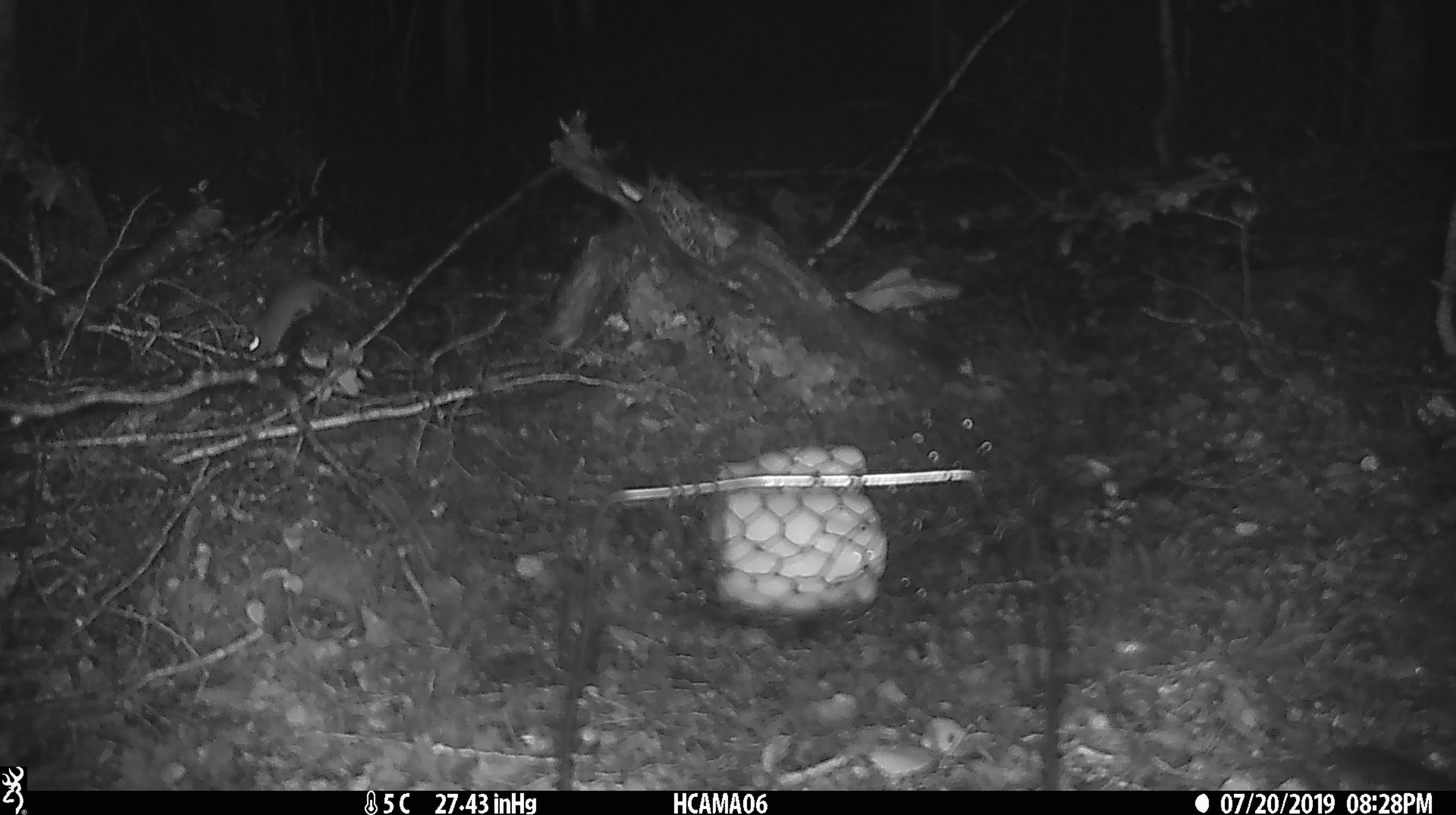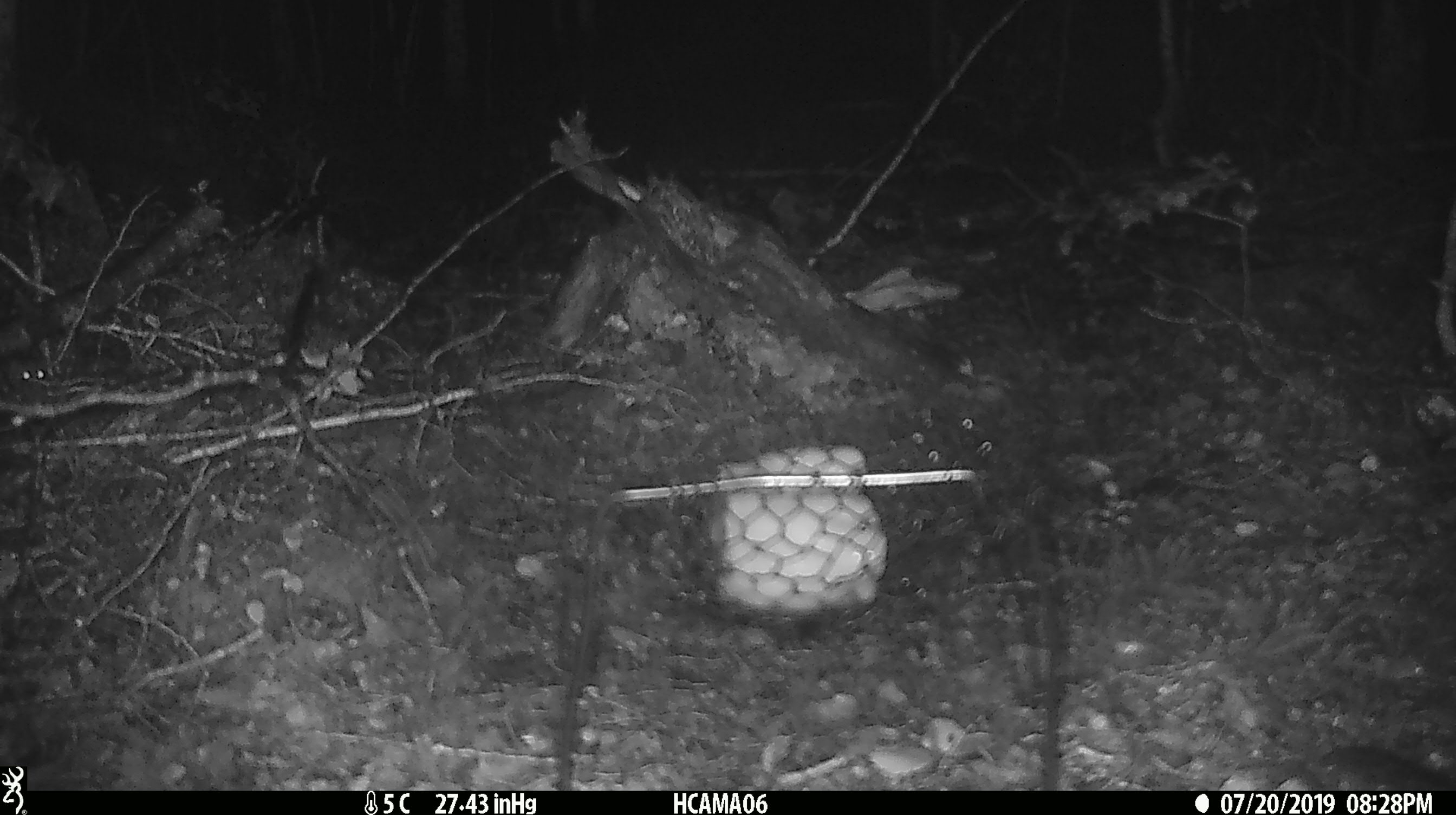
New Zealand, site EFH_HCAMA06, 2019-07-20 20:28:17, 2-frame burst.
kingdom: Animalia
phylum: Chordata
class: Mammalia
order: Rodentia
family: Muridae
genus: Mus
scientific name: Mus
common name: mouse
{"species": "mouse (Mus)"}